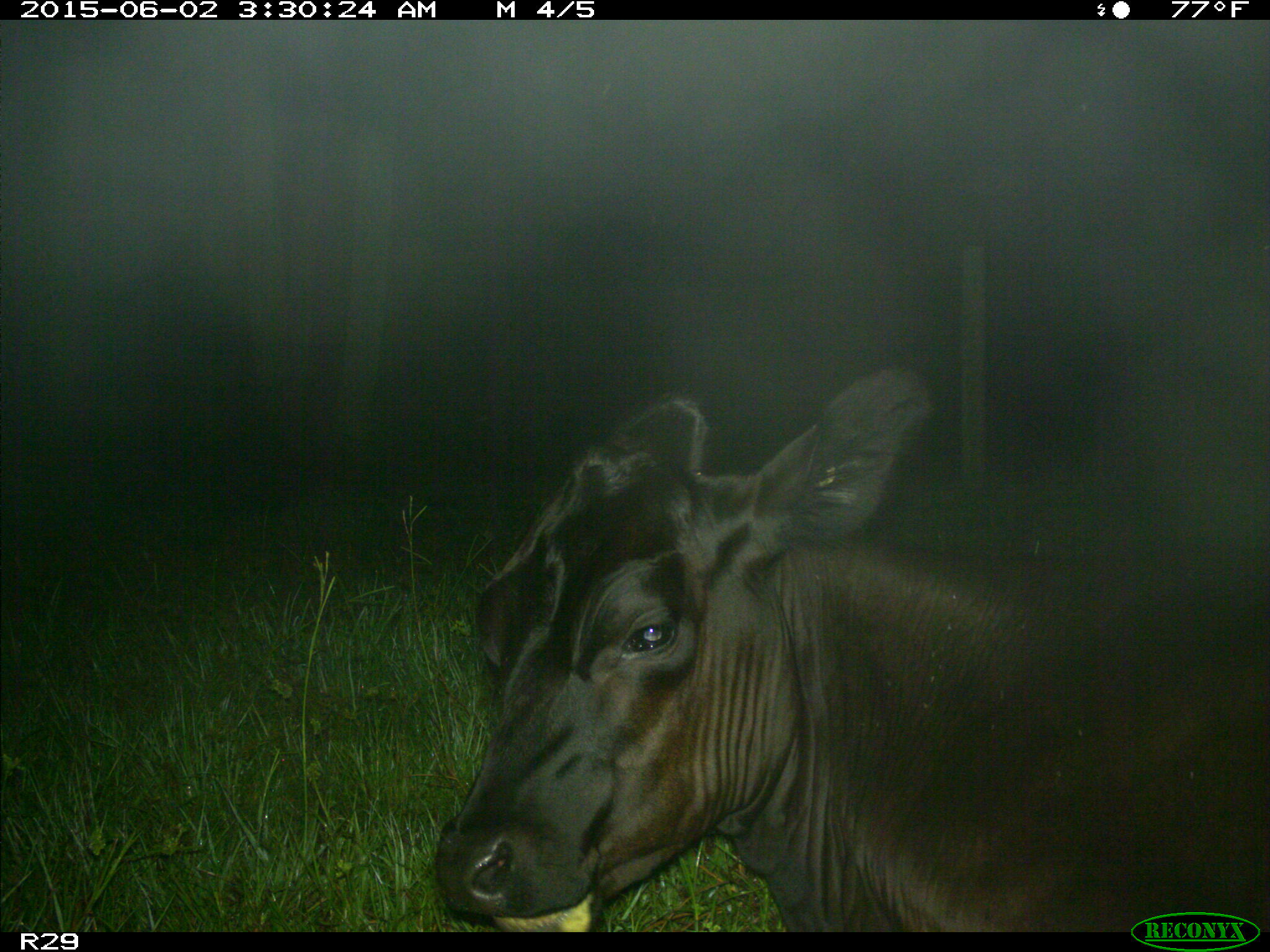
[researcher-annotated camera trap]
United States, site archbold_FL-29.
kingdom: Animalia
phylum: Chordata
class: Mammalia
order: Artiodactyla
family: Bovidae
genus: Bos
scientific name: Bos taurus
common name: domestic cow